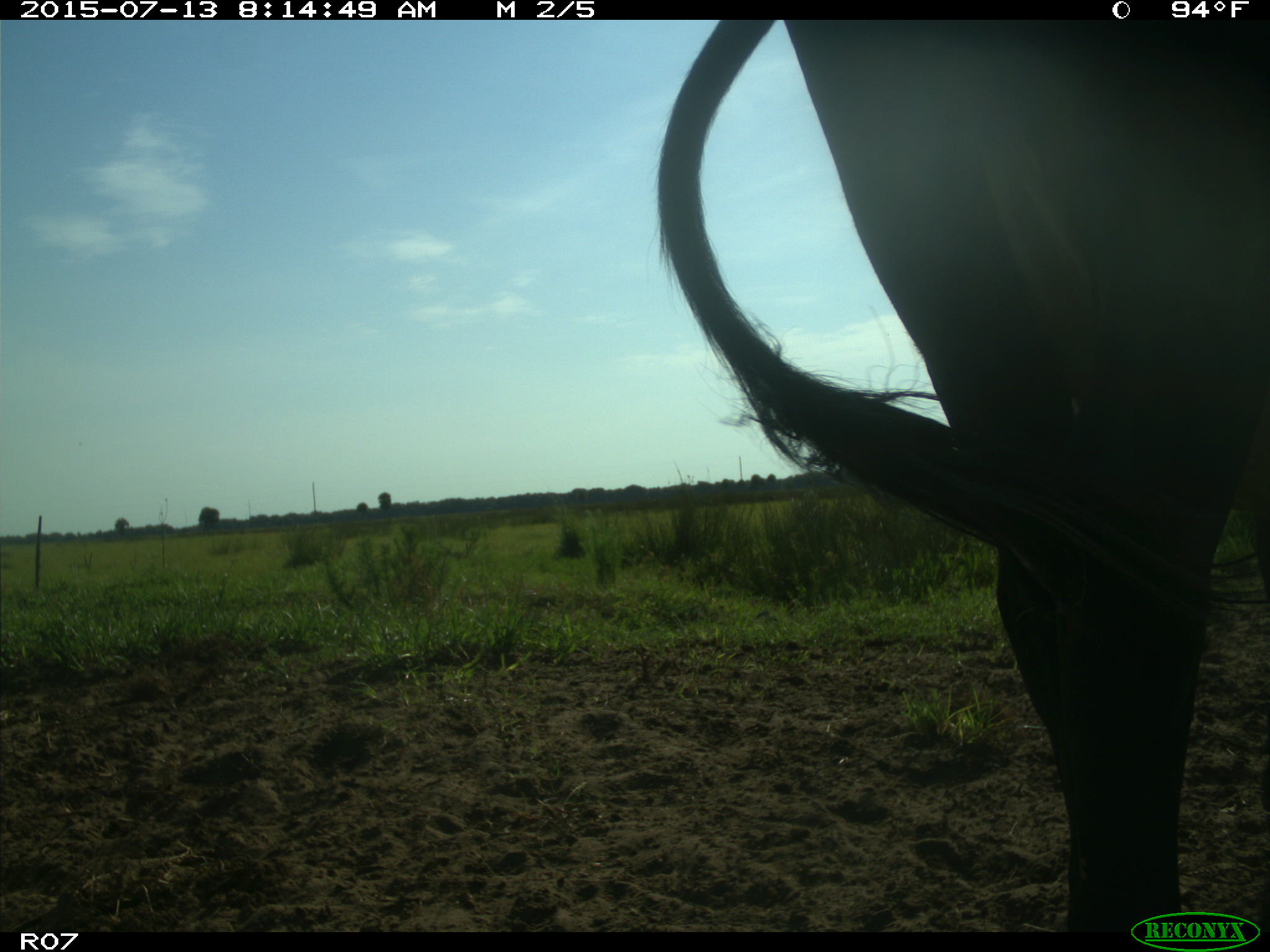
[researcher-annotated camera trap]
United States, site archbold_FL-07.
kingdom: Animalia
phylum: Chordata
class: Mammalia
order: Artiodactyla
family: Bovidae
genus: Bos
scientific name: Bos taurus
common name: domestic cow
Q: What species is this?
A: Bos taurus (domestic cow).